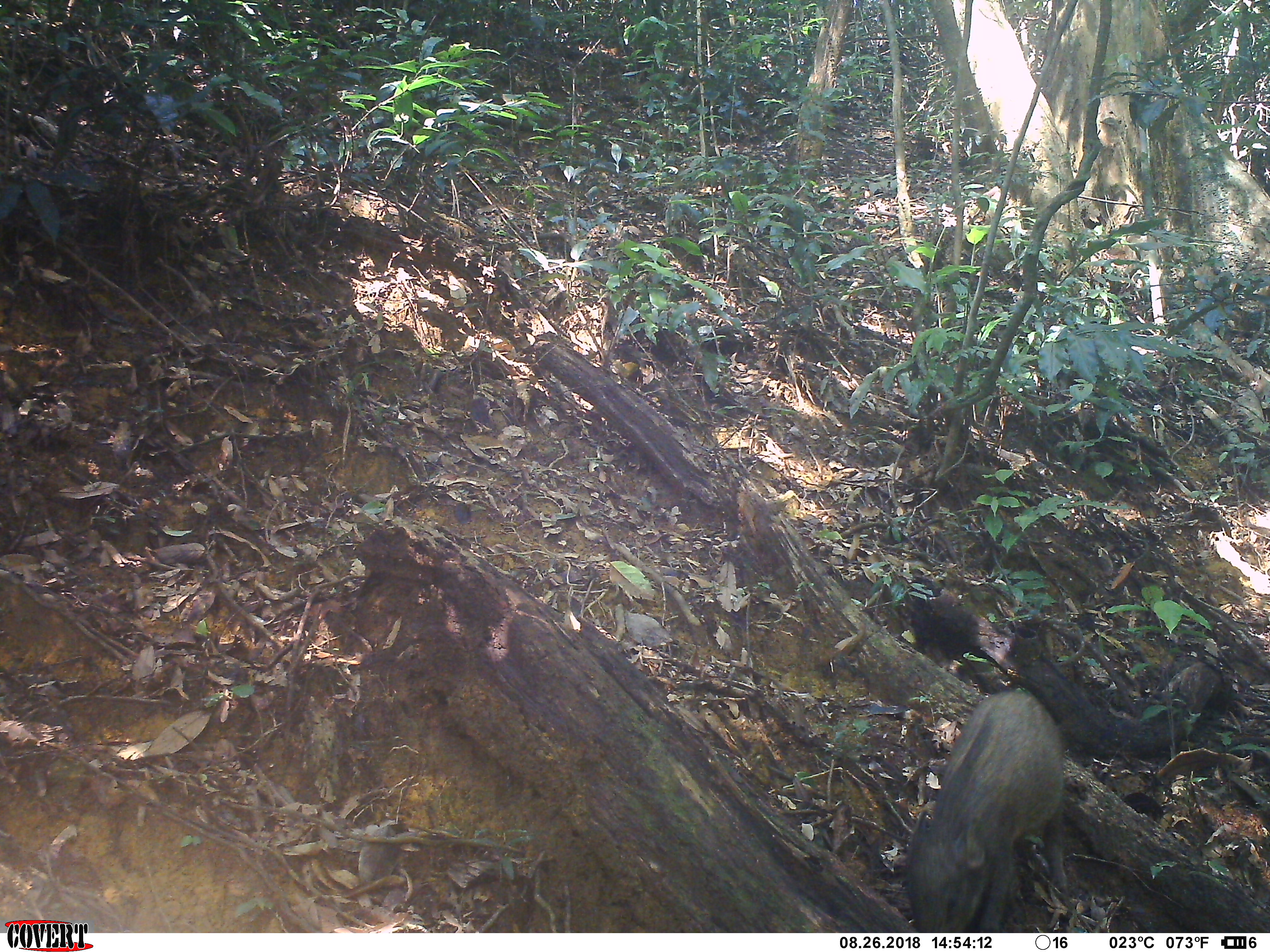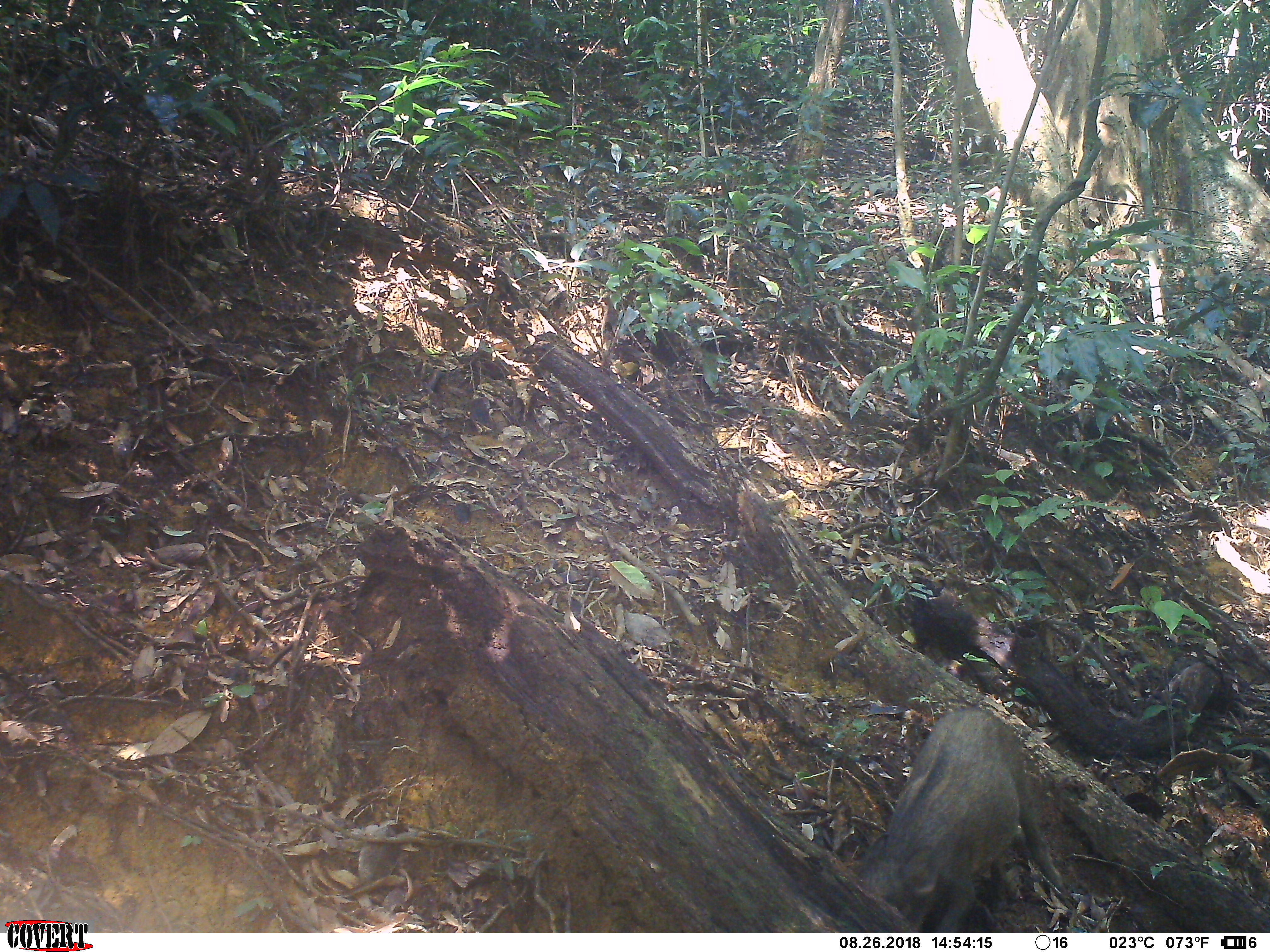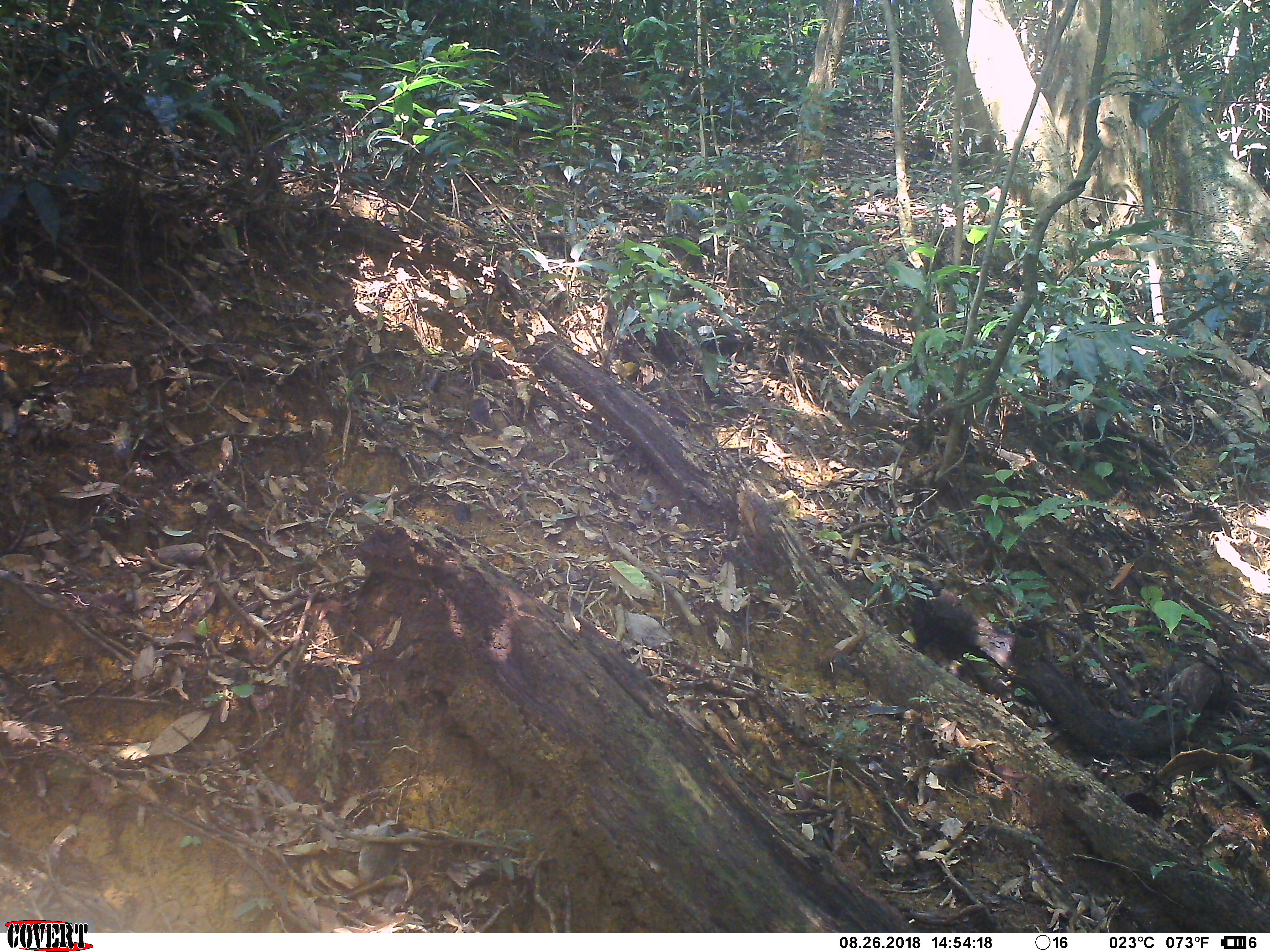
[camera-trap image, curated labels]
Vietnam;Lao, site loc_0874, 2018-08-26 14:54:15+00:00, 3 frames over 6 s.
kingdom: Animalia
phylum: Chordata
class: Mammalia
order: Artiodactyla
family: Suidae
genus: Sus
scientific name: Sus scrofa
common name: eurasian wild pig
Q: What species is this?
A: Eurasian wild pig (Sus scrofa).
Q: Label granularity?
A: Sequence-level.